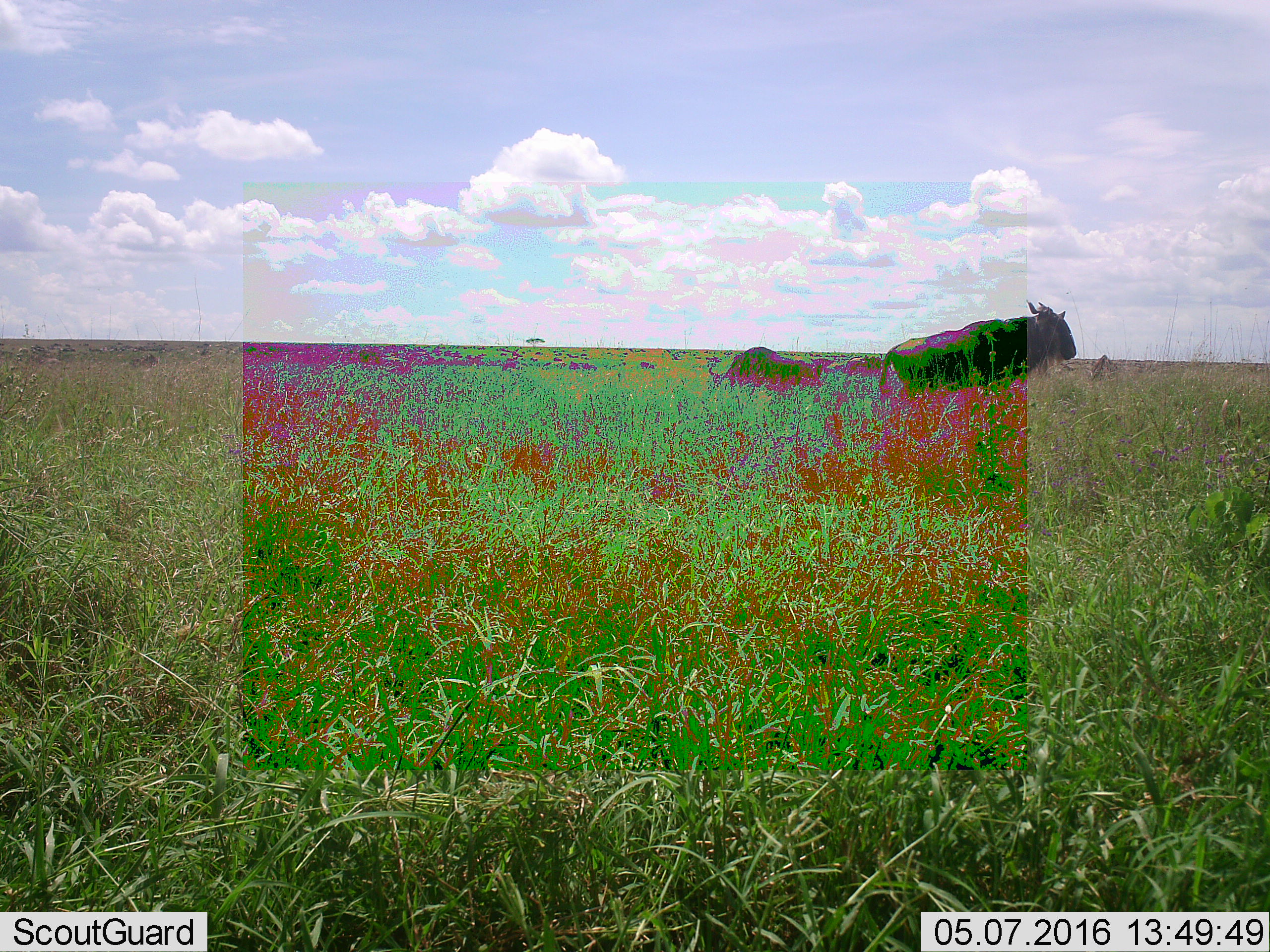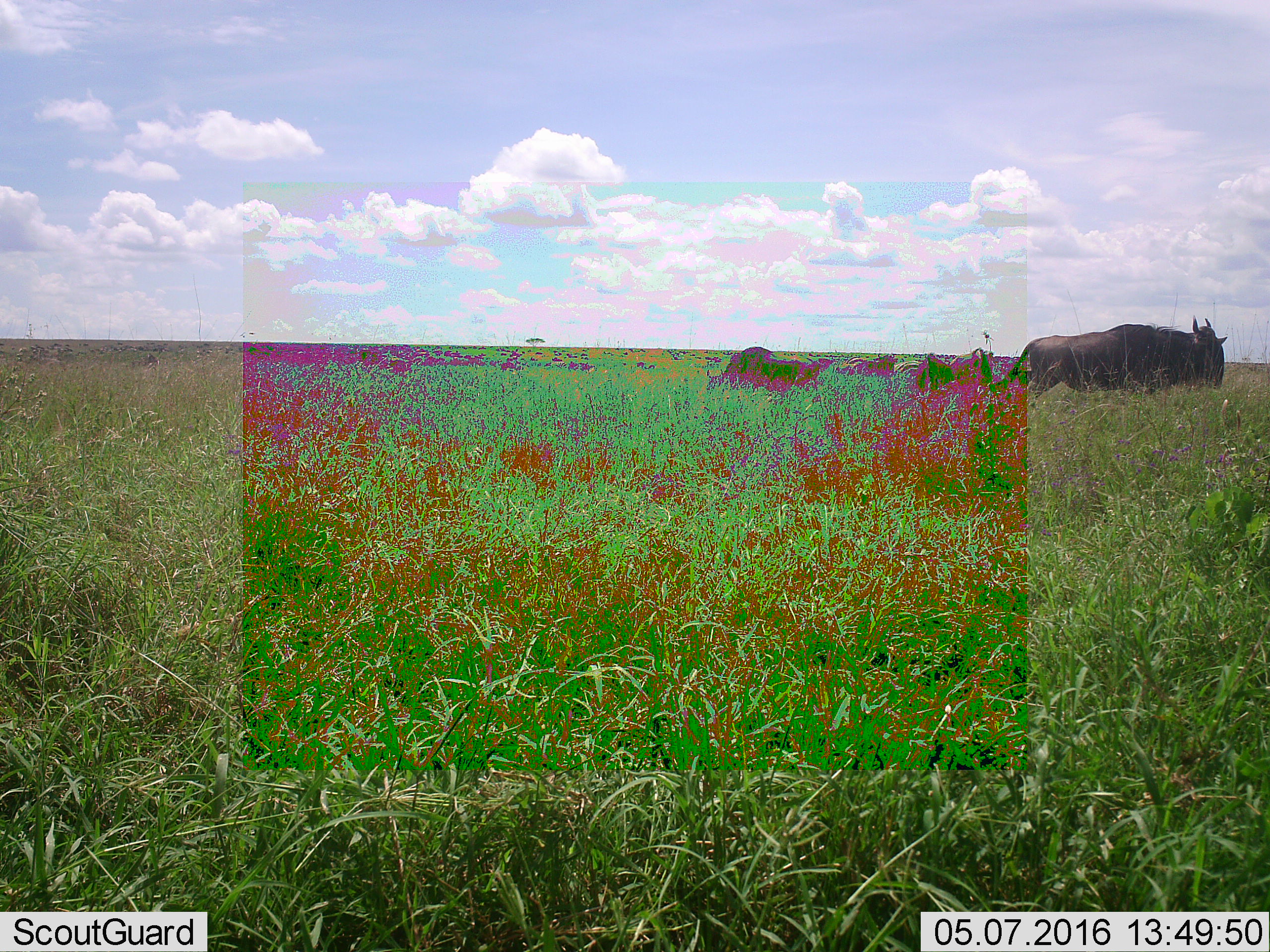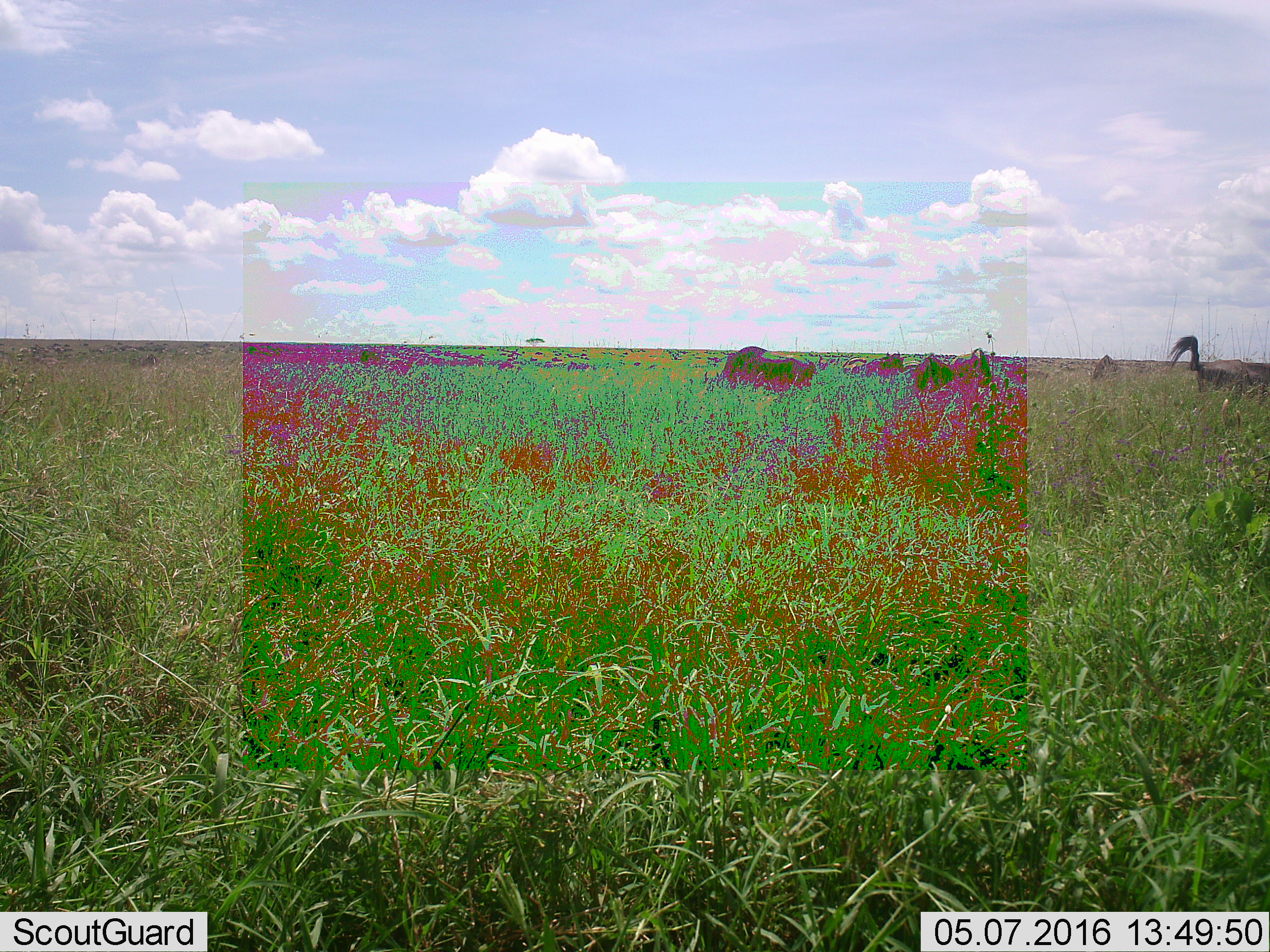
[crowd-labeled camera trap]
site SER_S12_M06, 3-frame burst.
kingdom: Animalia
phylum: Chordata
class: Mammalia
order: Artiodactyla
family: Bovidae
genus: Connochaetes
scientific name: Connochaetes taurinus taurinus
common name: blue wildebeest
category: wildebeestblue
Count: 51+.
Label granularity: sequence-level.